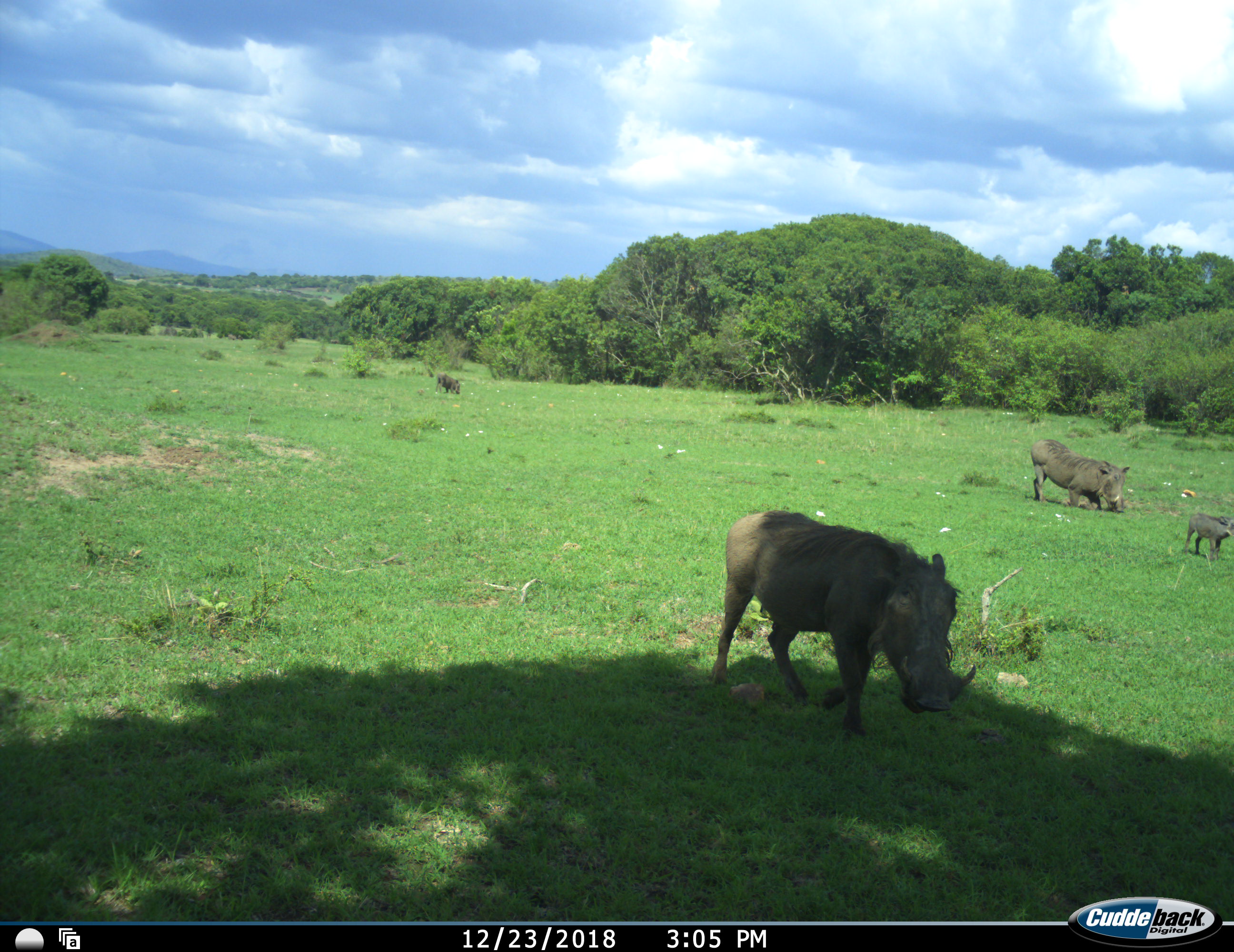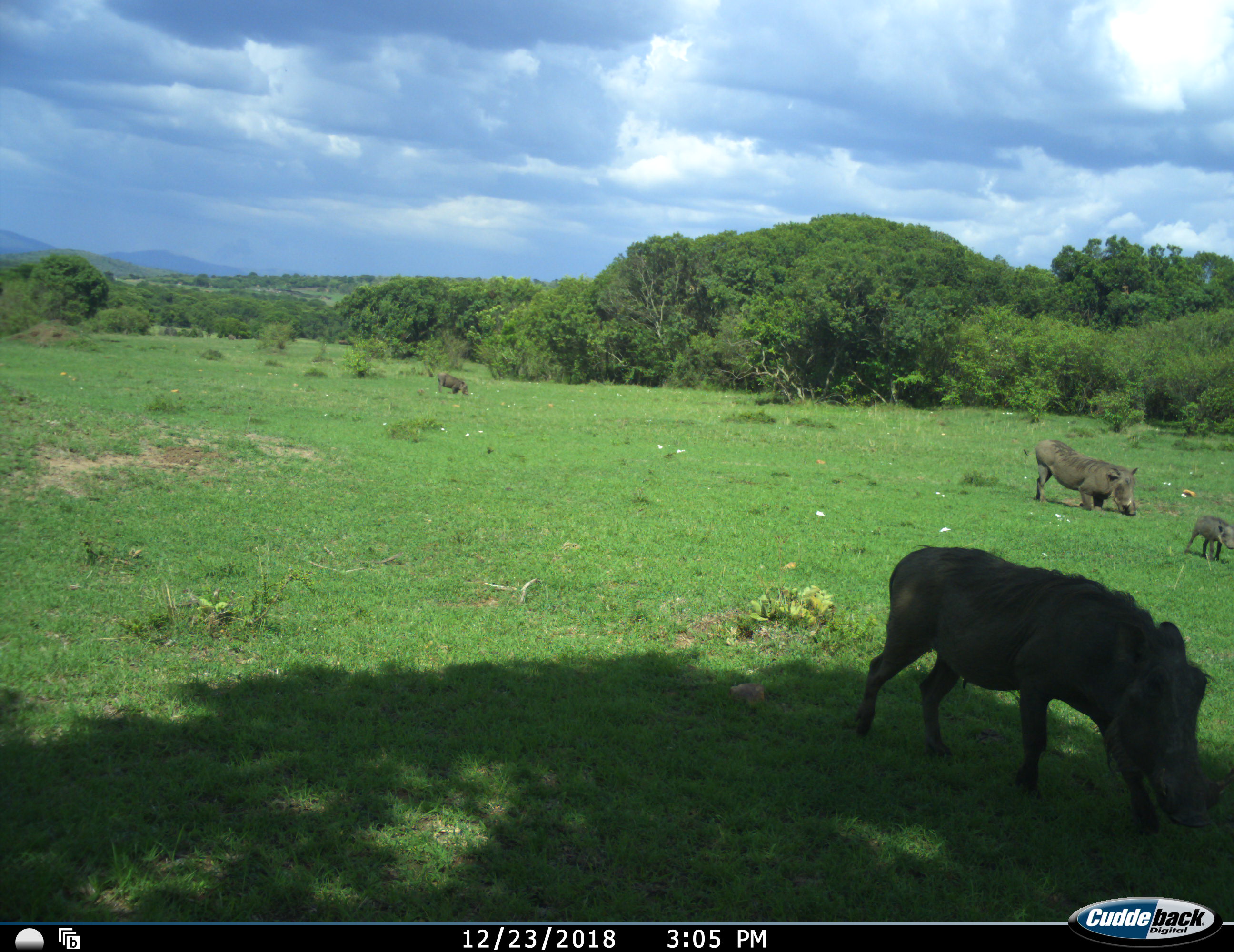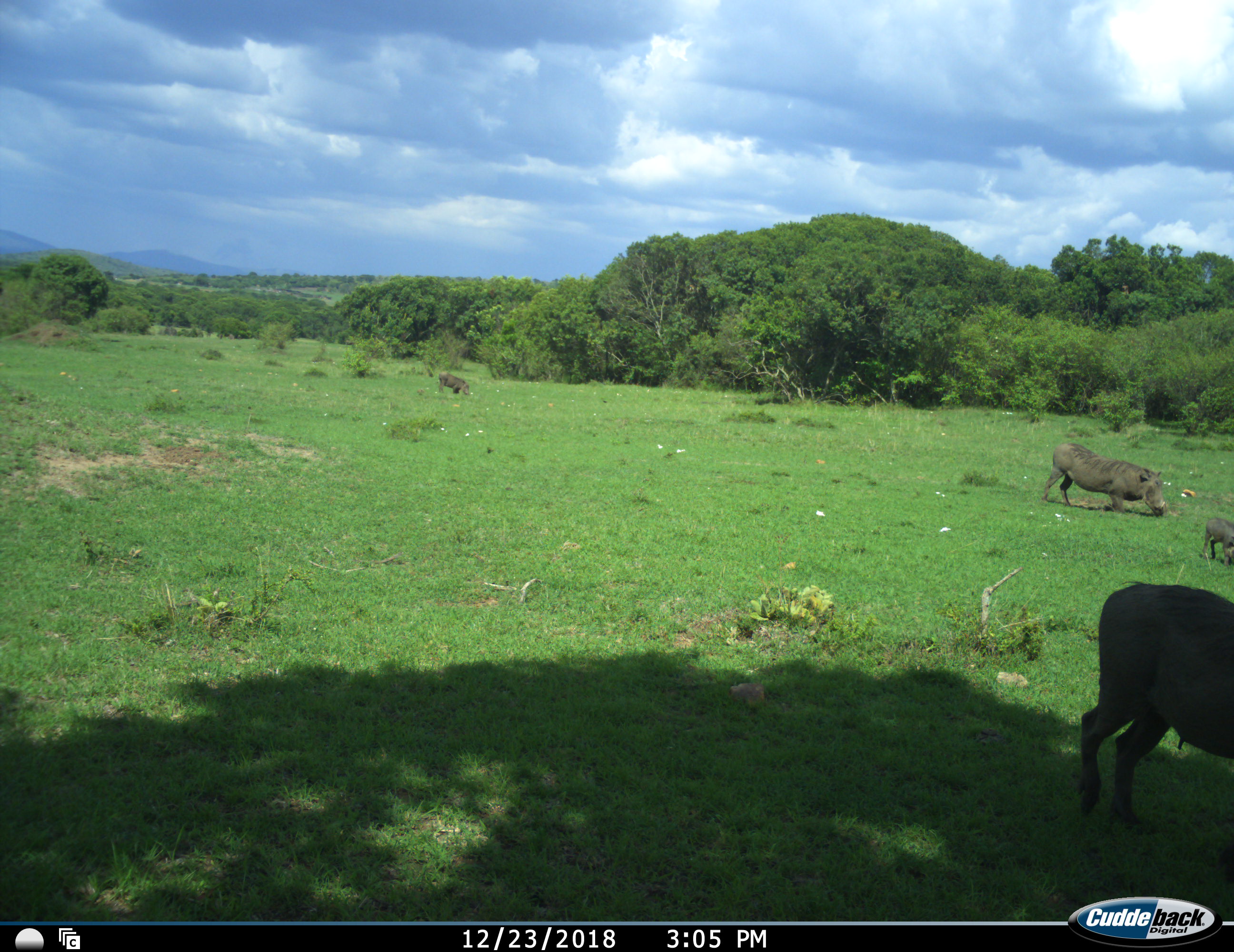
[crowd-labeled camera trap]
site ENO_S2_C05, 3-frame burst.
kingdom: Animalia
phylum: Chordata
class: Mammalia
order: Artiodactyla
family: Suidae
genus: Phacochoerus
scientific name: Phacochoerus africanus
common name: warthog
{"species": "warthog (Phacochoerus africanus)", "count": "4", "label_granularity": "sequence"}